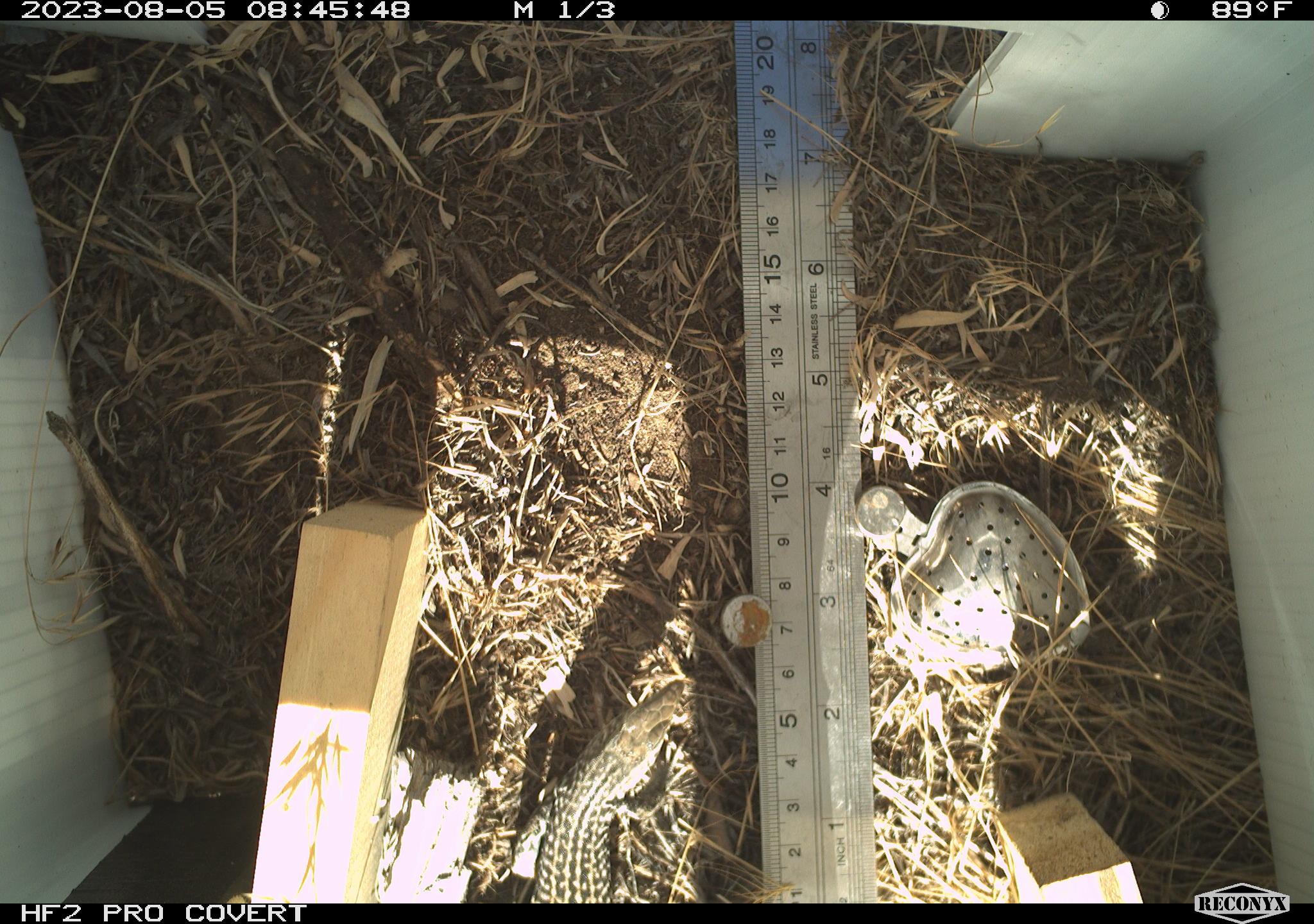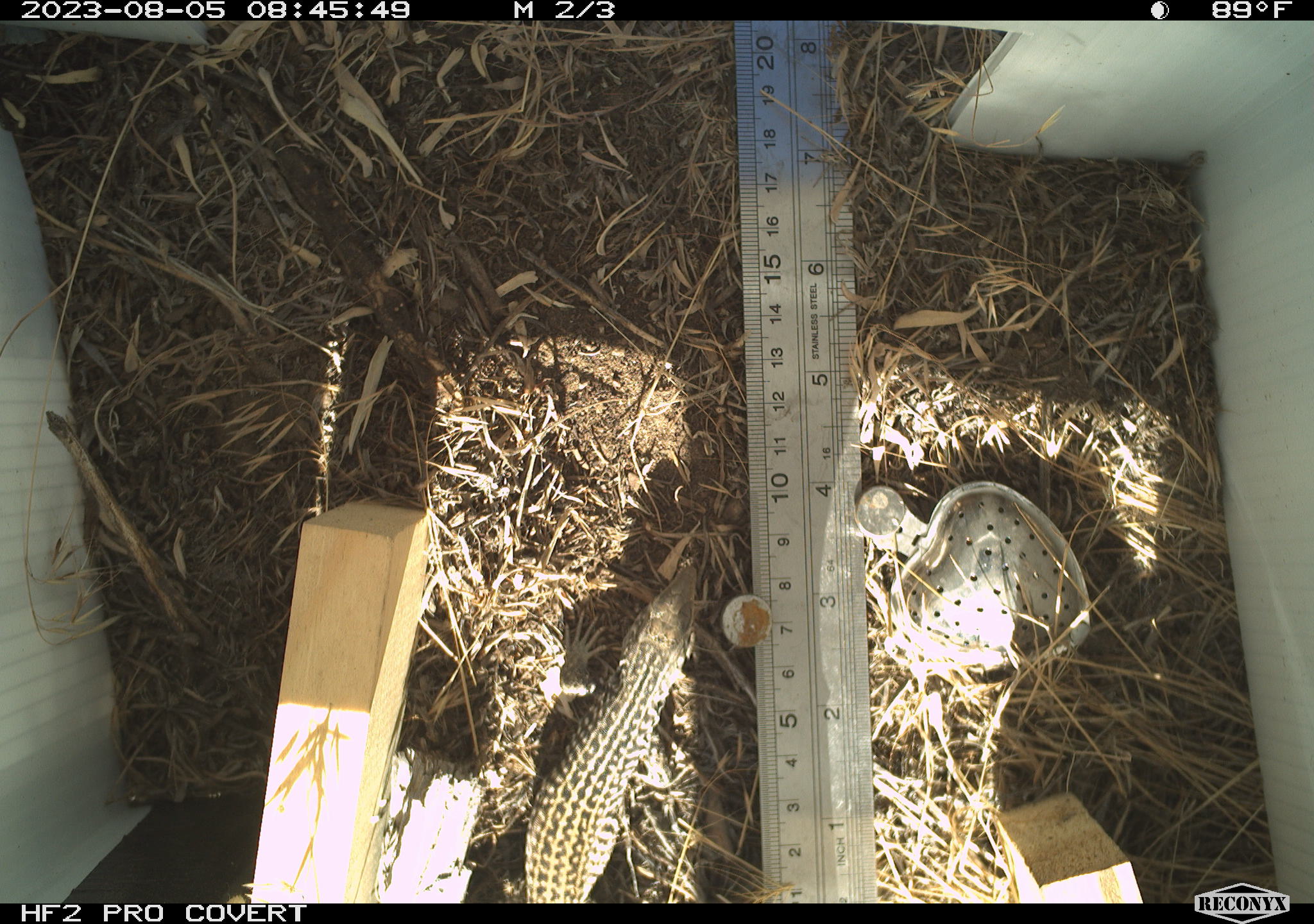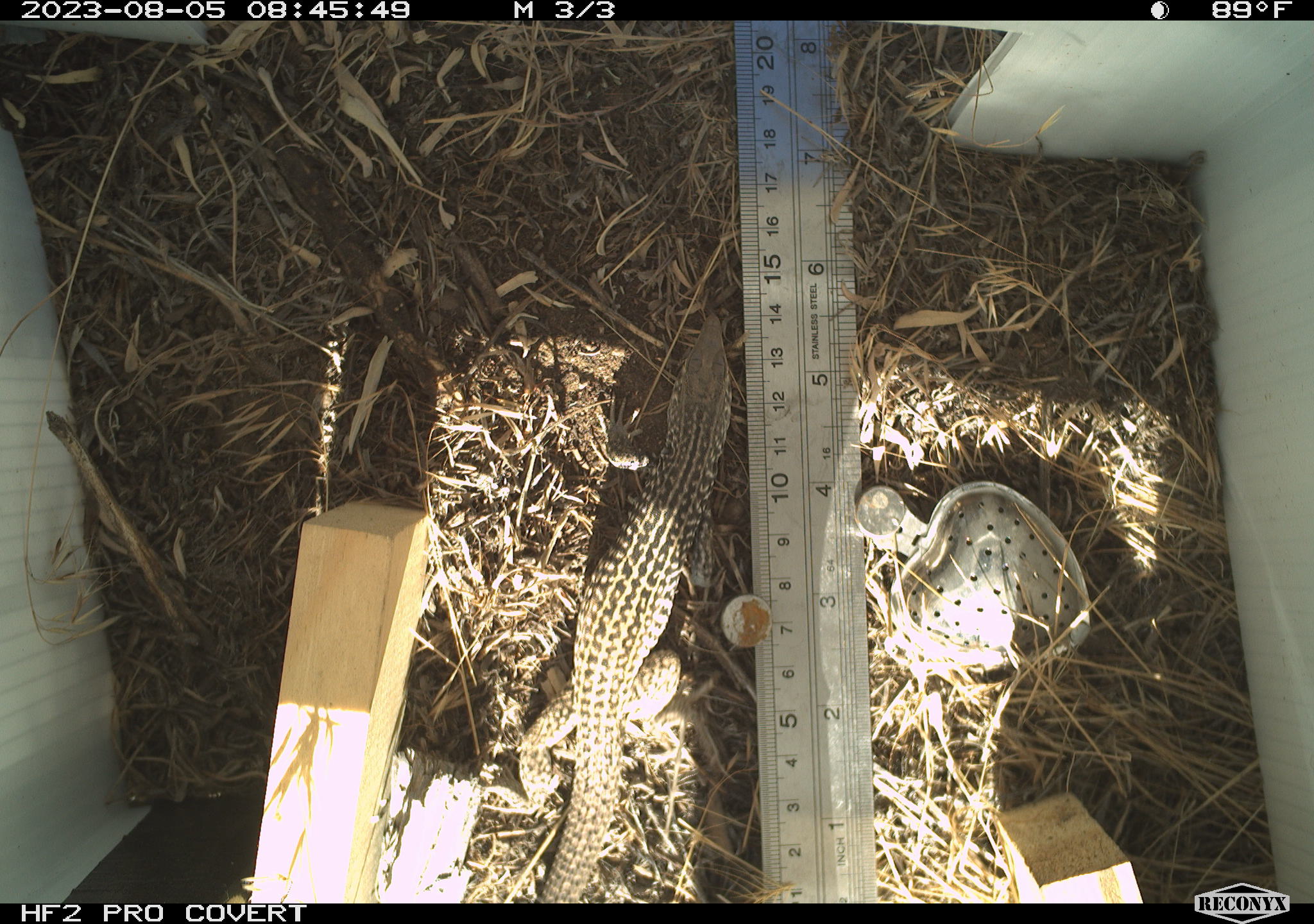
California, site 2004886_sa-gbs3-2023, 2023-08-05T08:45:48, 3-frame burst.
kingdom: Animalia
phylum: Chordata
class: Reptilia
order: Squamata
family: Teiidae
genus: Aspidoscelis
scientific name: Aspidoscelis tigris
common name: western whiptail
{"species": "western whiptail (Aspidoscelis tigris)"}